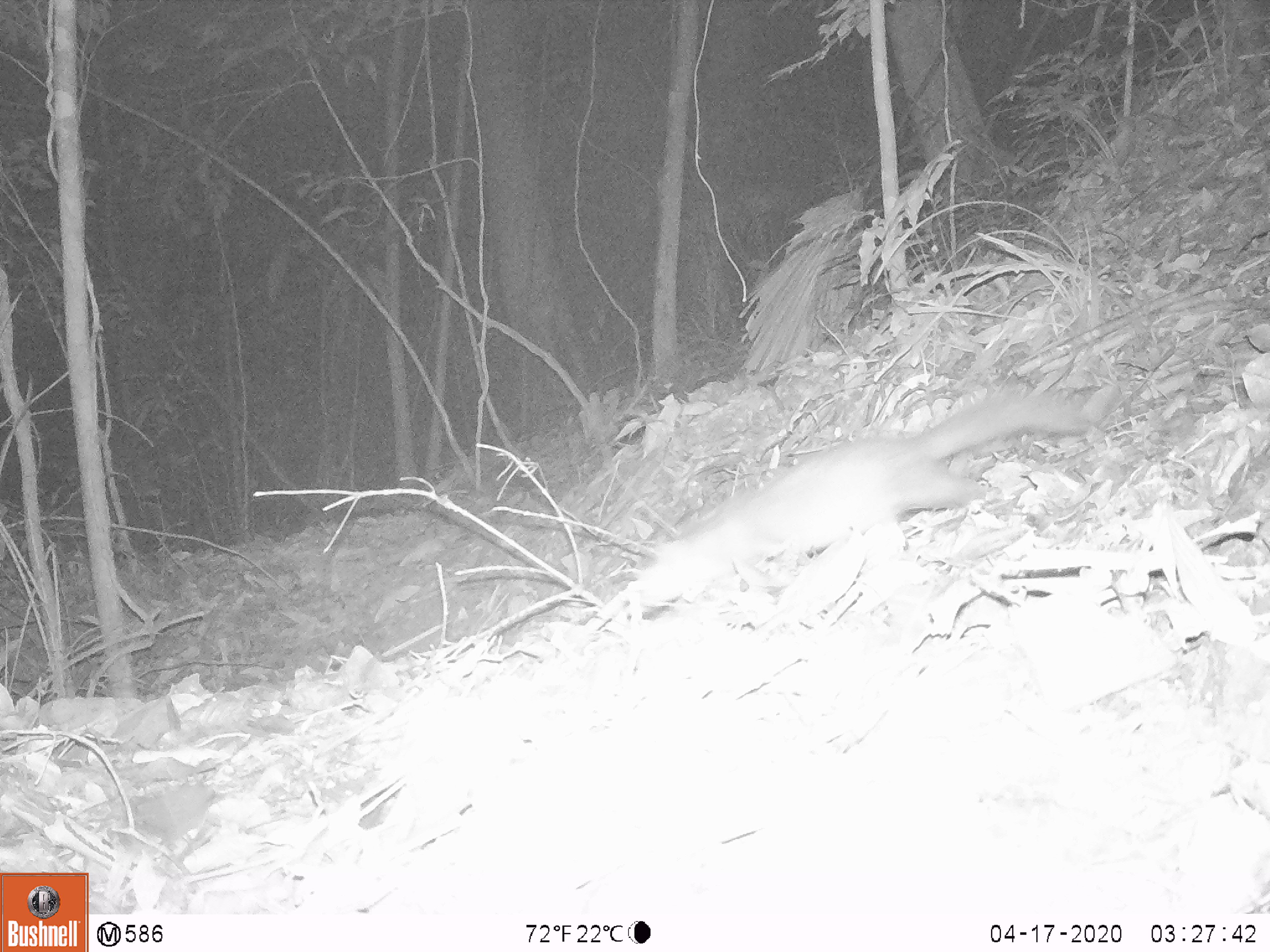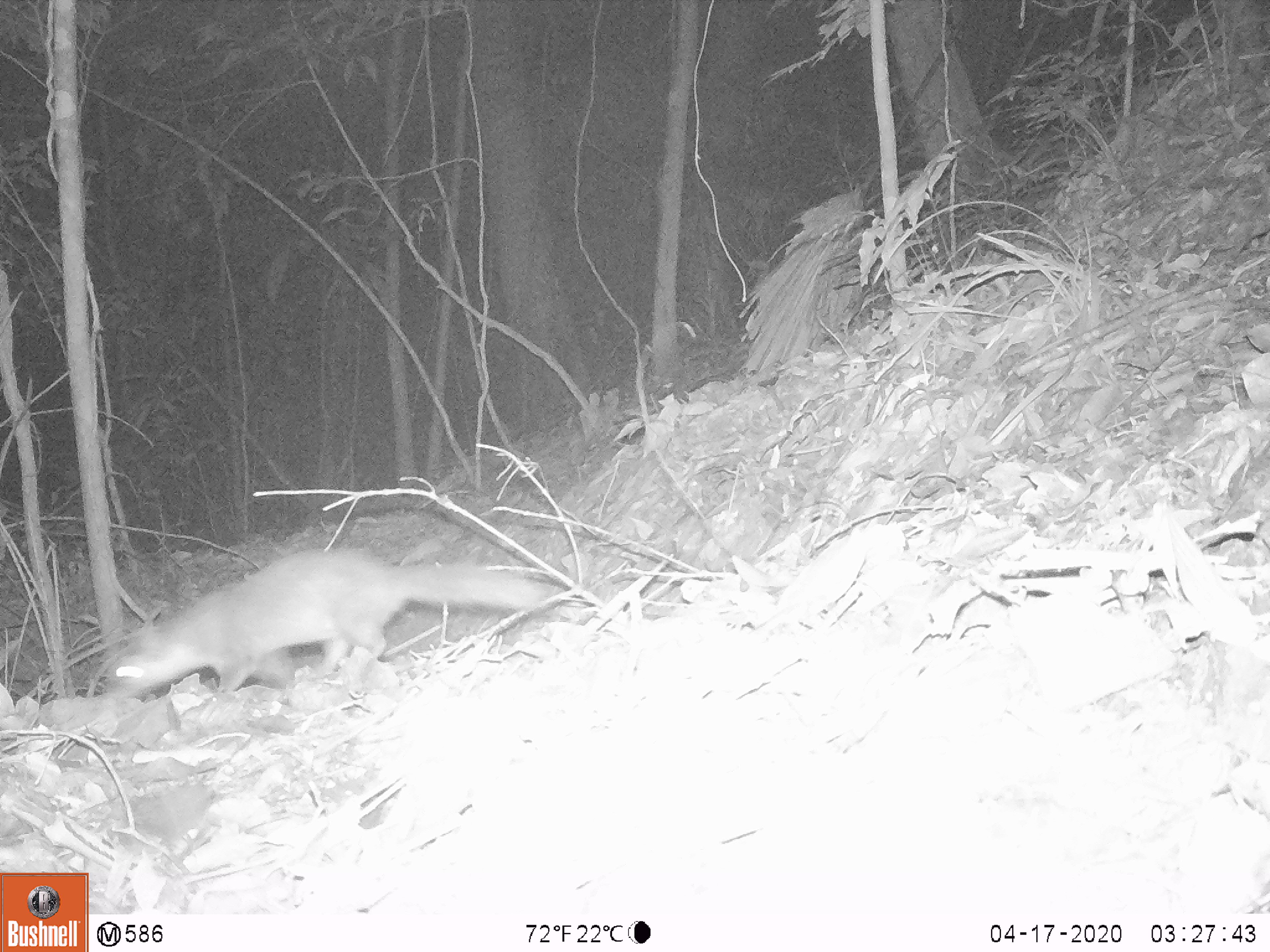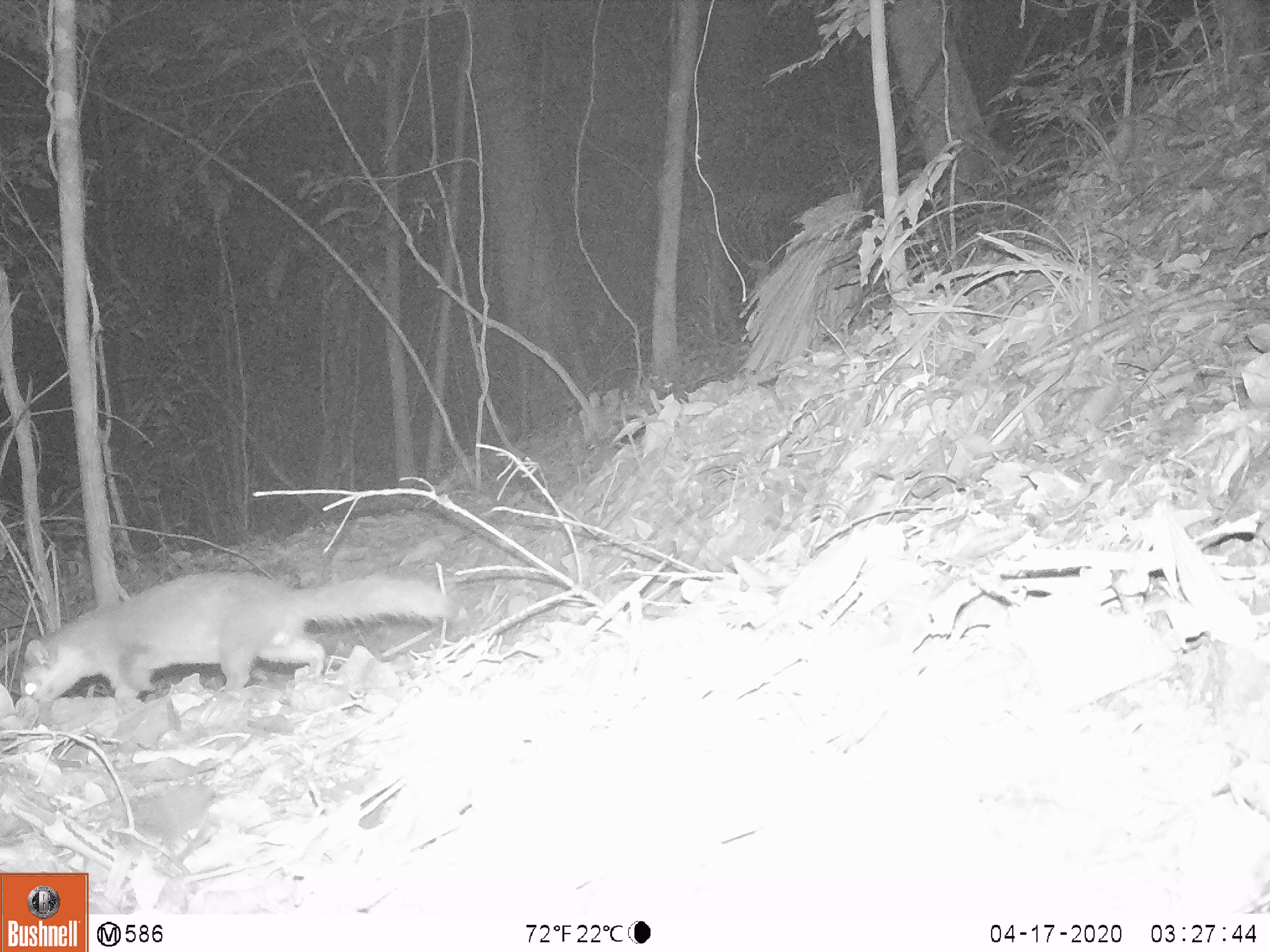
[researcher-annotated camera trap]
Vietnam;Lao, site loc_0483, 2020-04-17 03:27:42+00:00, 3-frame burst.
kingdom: Animalia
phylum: Chordata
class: Mammalia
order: Carnivora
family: Mustelidae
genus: Melogale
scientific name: Melogale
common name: ferret badger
Ferret badger (Melogale). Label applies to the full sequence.